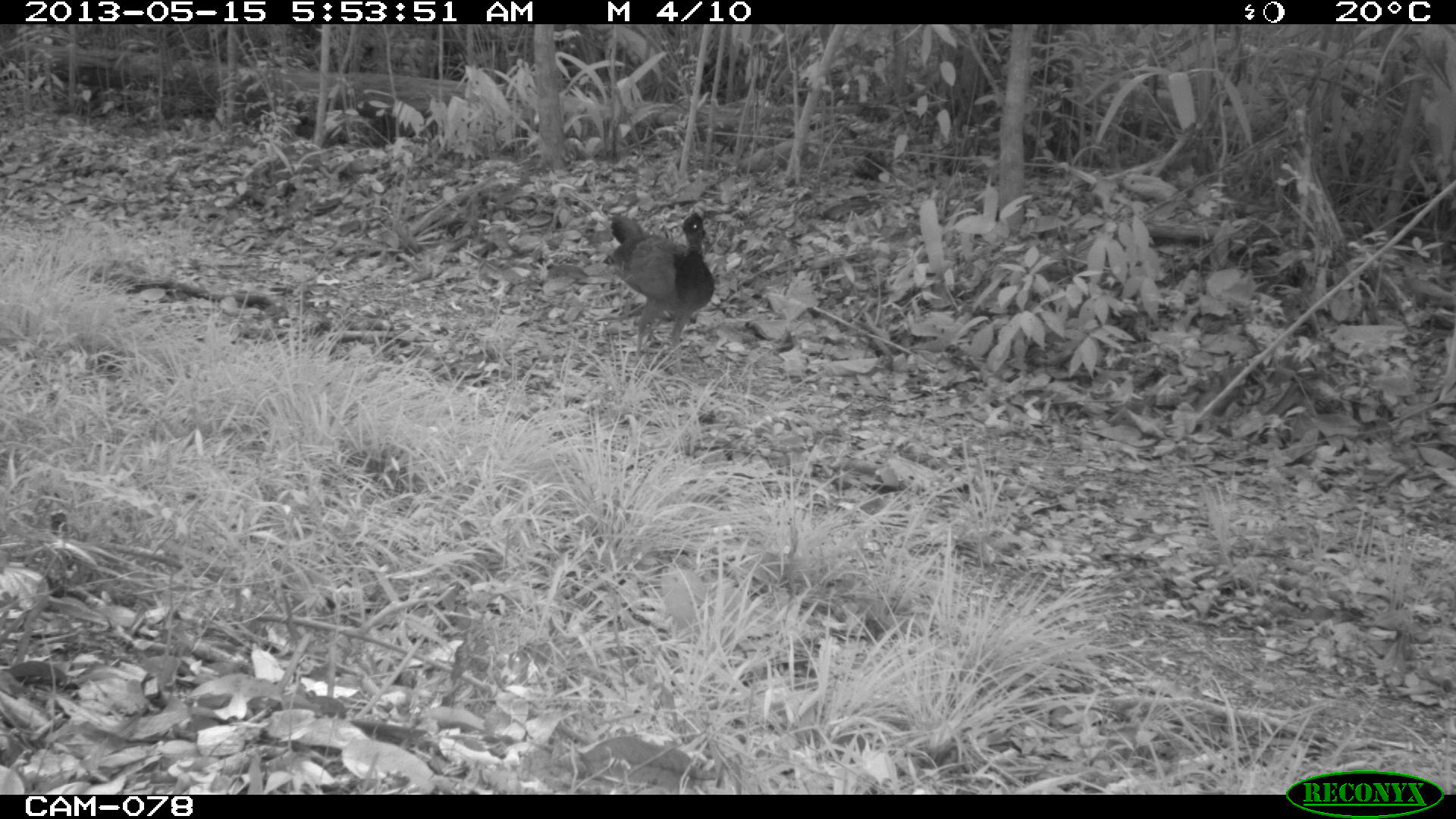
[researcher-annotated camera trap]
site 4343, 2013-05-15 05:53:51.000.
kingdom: Animalia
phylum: Chordata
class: Aves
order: Galliformes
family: Cracidae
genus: Crax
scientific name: Crax rubra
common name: great curassow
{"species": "Crax rubra (great curassow)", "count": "3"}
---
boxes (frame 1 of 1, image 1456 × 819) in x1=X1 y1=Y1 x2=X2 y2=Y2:
crax rubra: x1=600 y1=208 x2=714 y2=376